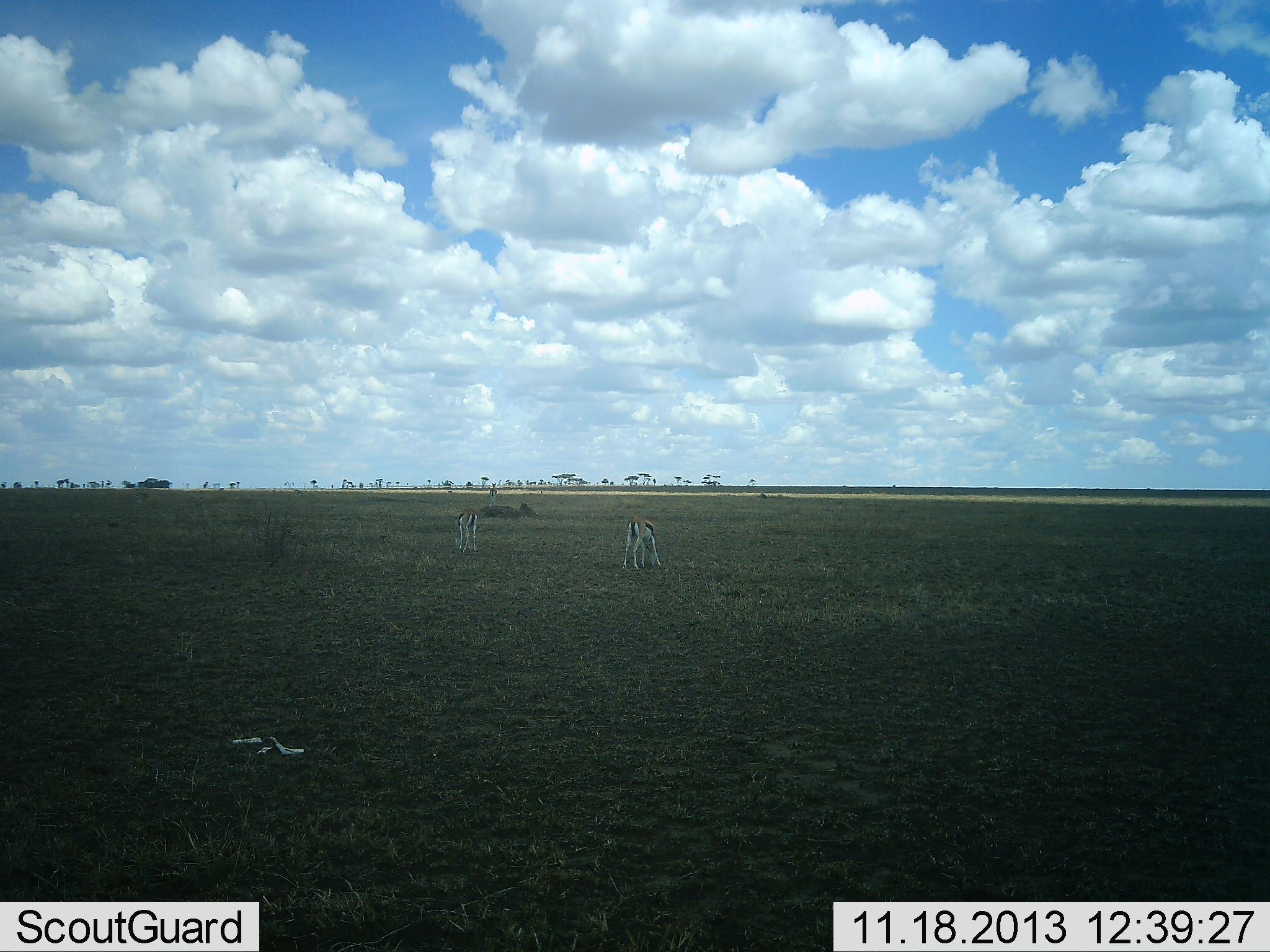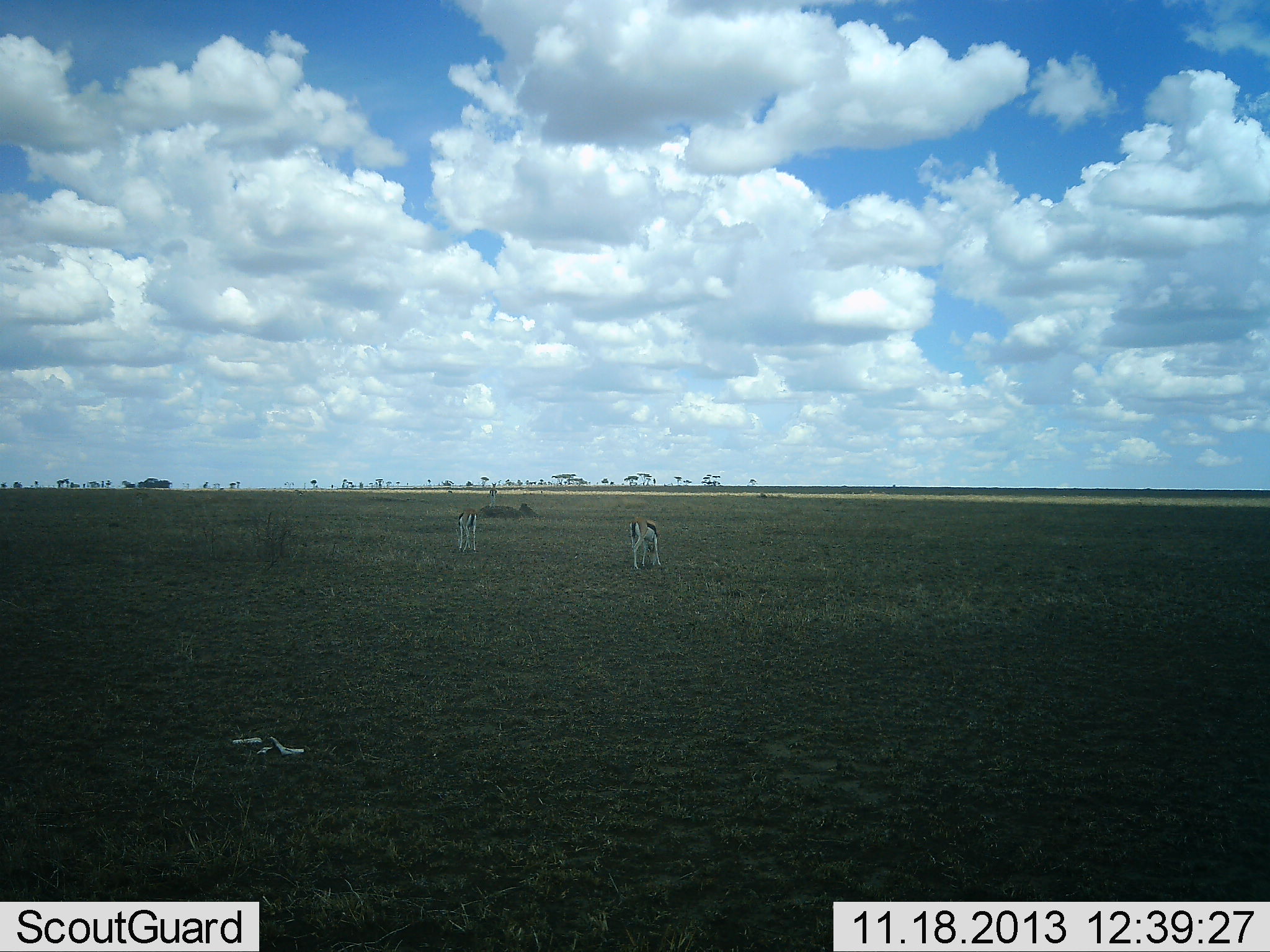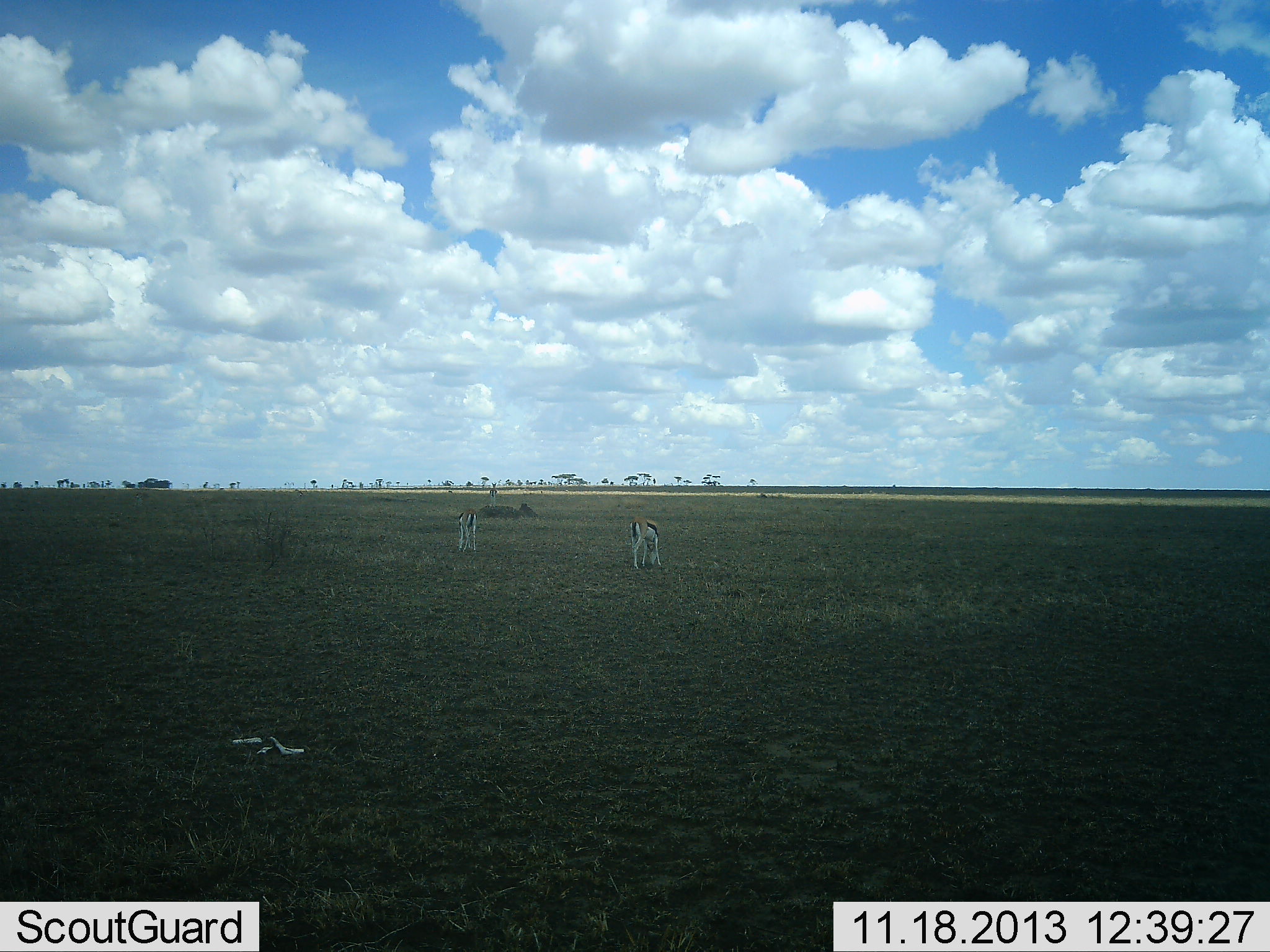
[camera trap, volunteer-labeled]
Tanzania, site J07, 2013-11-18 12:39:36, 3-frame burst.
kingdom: Animalia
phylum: Chordata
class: Mammalia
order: Artiodactyla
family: Bovidae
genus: Eudorcas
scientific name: Eudorcas thomsonii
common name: thomson's gazelle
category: gazellethomsons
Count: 2.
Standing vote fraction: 20%.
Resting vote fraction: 0%.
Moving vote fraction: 0%.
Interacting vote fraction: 0%.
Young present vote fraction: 0%.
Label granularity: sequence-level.